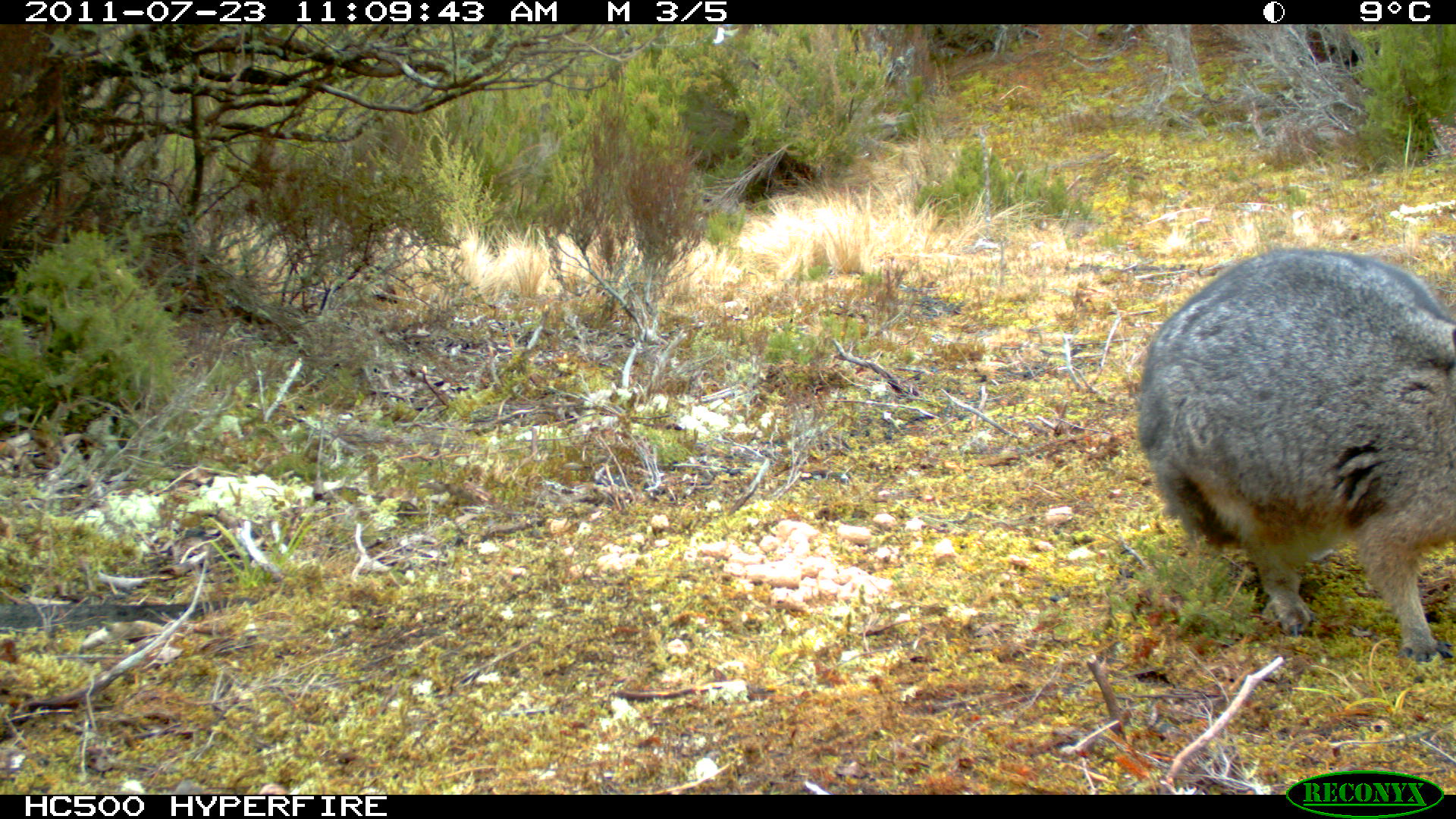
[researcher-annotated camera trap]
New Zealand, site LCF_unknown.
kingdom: Animalia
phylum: Chordata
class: Mammalia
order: Diprotodontia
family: Macropodidae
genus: Notamacropus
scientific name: Notamacropus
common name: wallaby